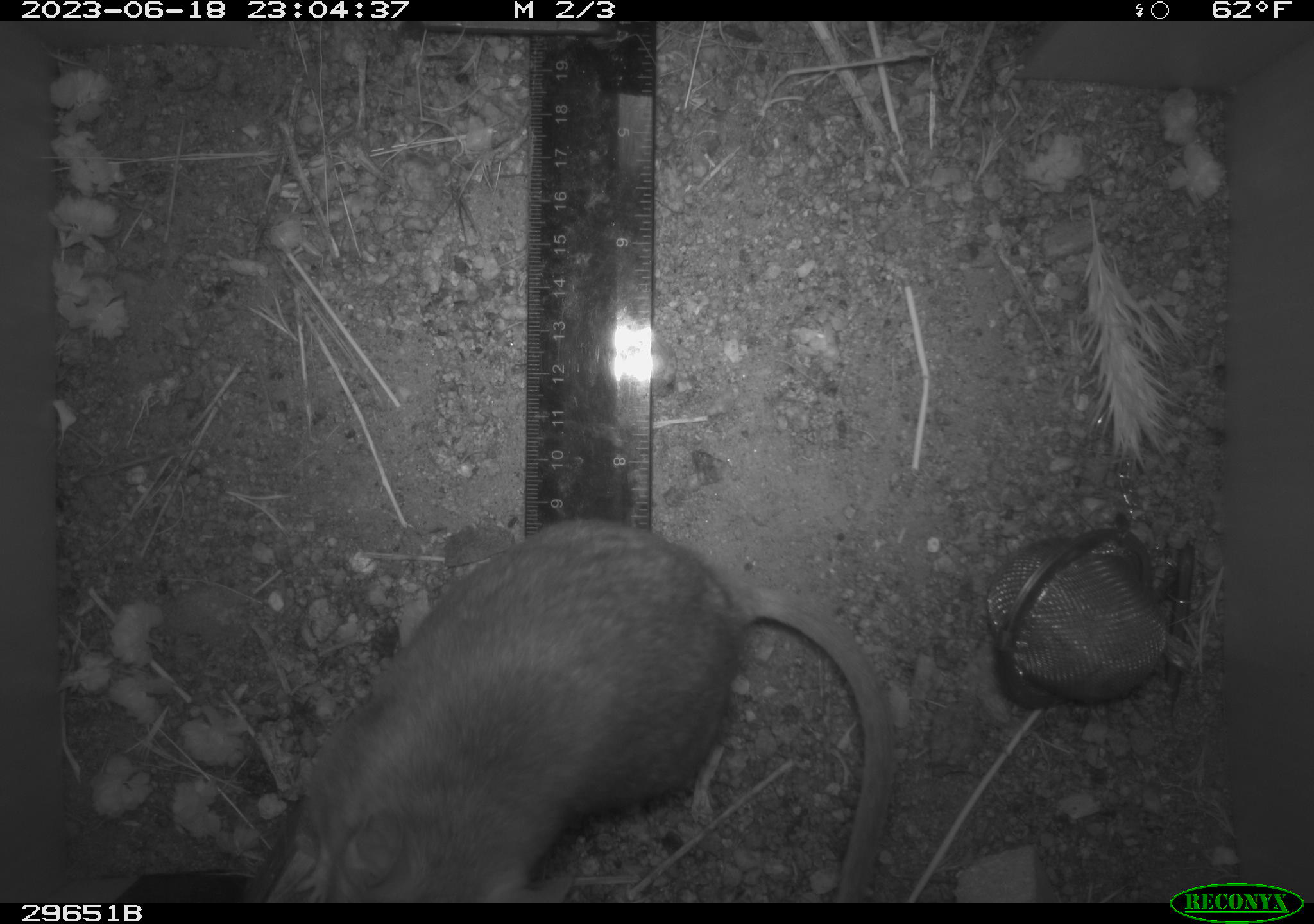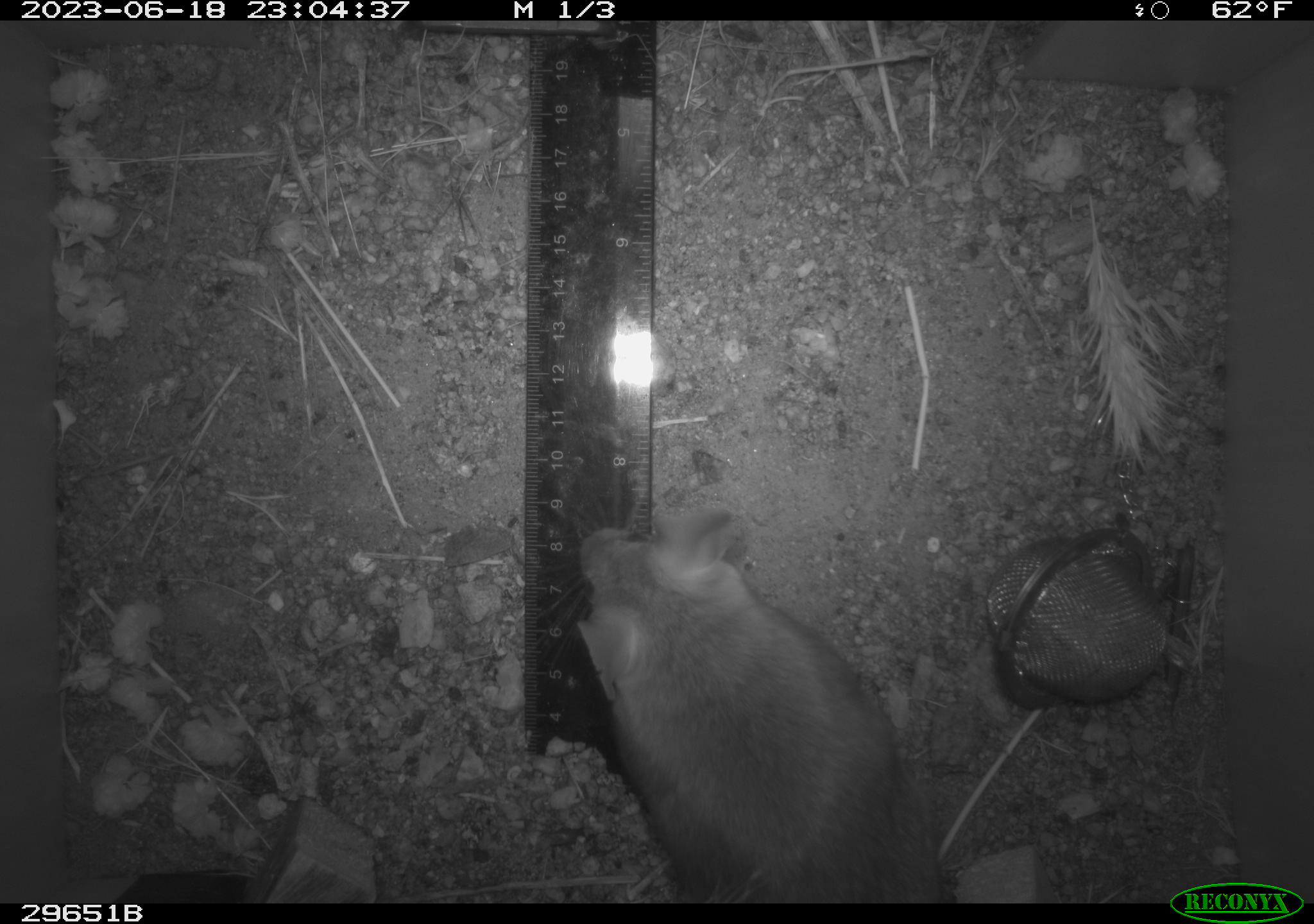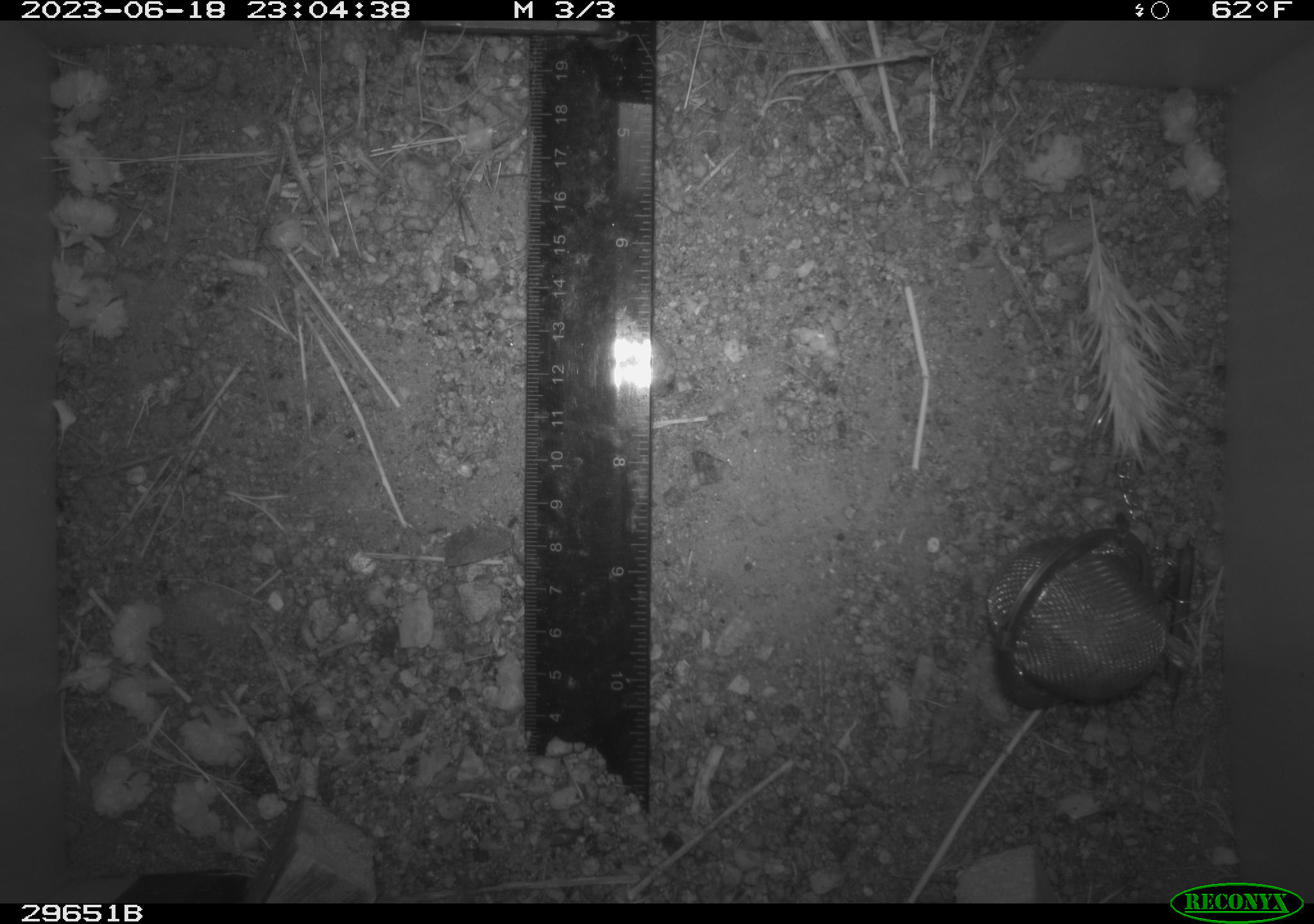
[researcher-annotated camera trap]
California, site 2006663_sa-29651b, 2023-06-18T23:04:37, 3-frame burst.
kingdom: Animalia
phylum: Chordata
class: Mammalia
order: Rodentia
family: Cricetidae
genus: Neotoma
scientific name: Neotoma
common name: pack rat or woodrat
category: neotoma species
Neotoma species (pack rat or woodrat) (Neotoma).